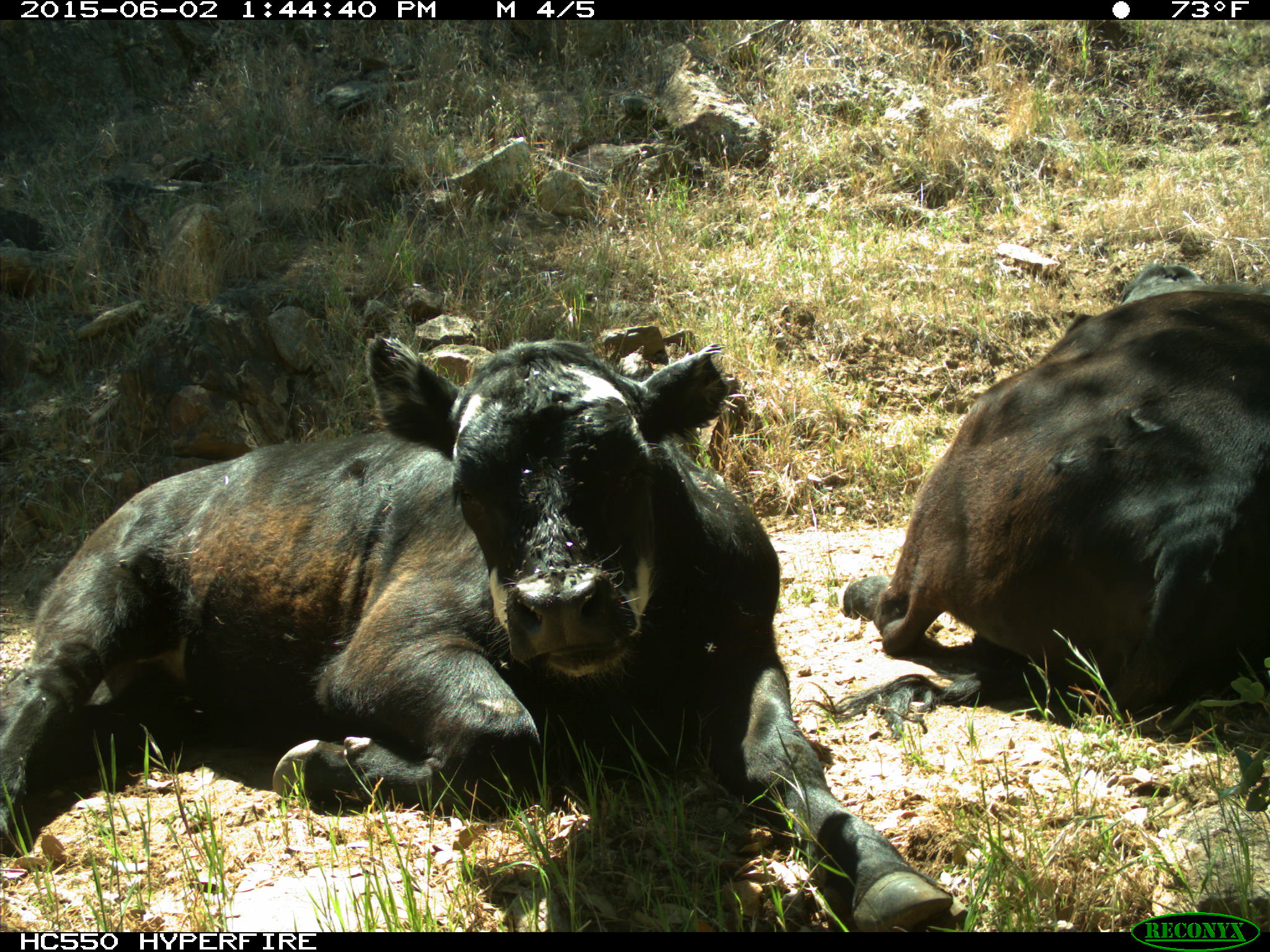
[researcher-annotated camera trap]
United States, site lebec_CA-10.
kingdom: Animalia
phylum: Chordata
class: Mammalia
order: Artiodactyla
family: Bovidae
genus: Bos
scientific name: Bos taurus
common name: domestic cow